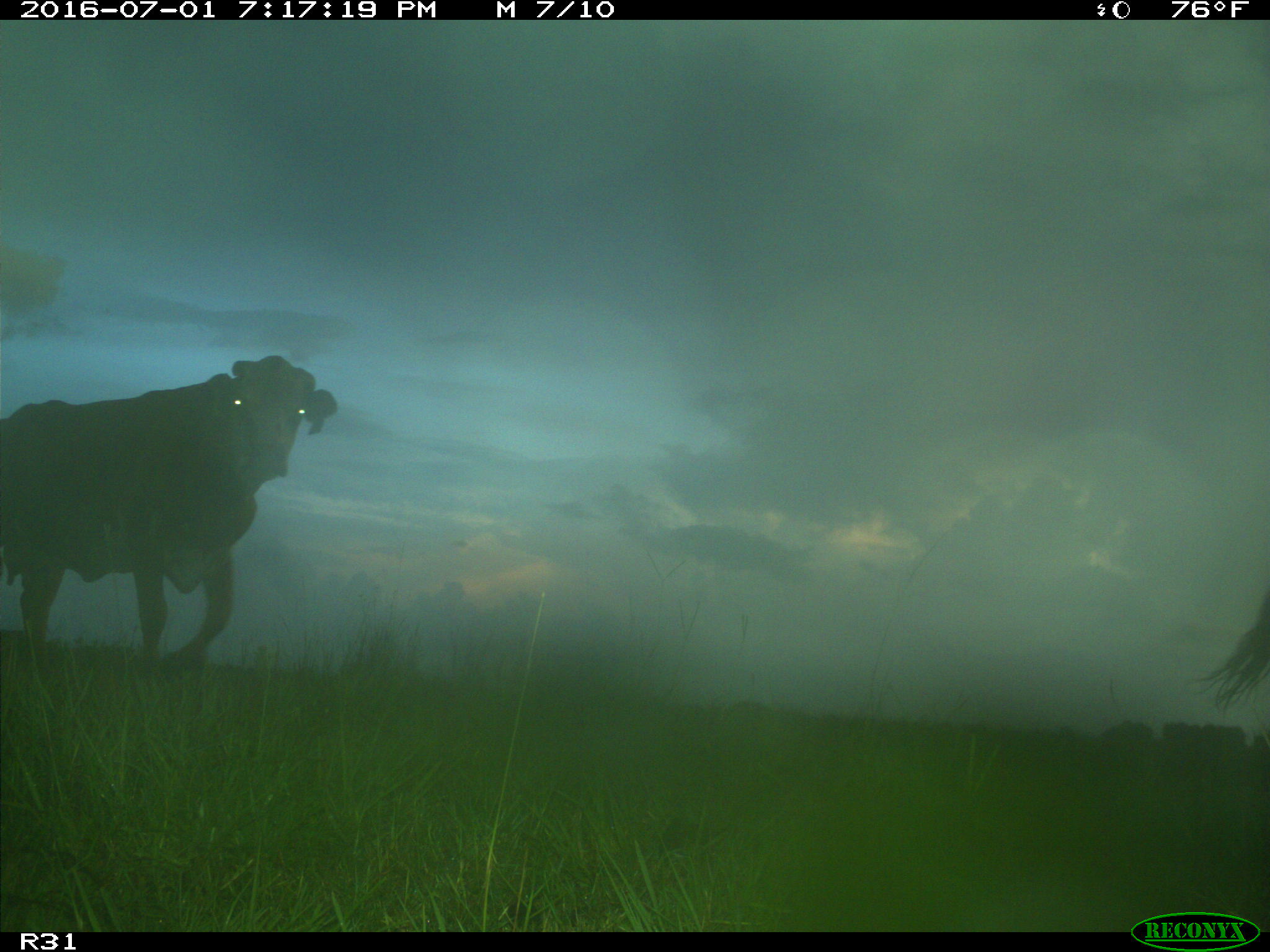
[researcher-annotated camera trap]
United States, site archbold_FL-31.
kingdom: Animalia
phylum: Chordata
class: Mammalia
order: Artiodactyla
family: Bovidae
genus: Bos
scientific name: Bos taurus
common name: domestic cow